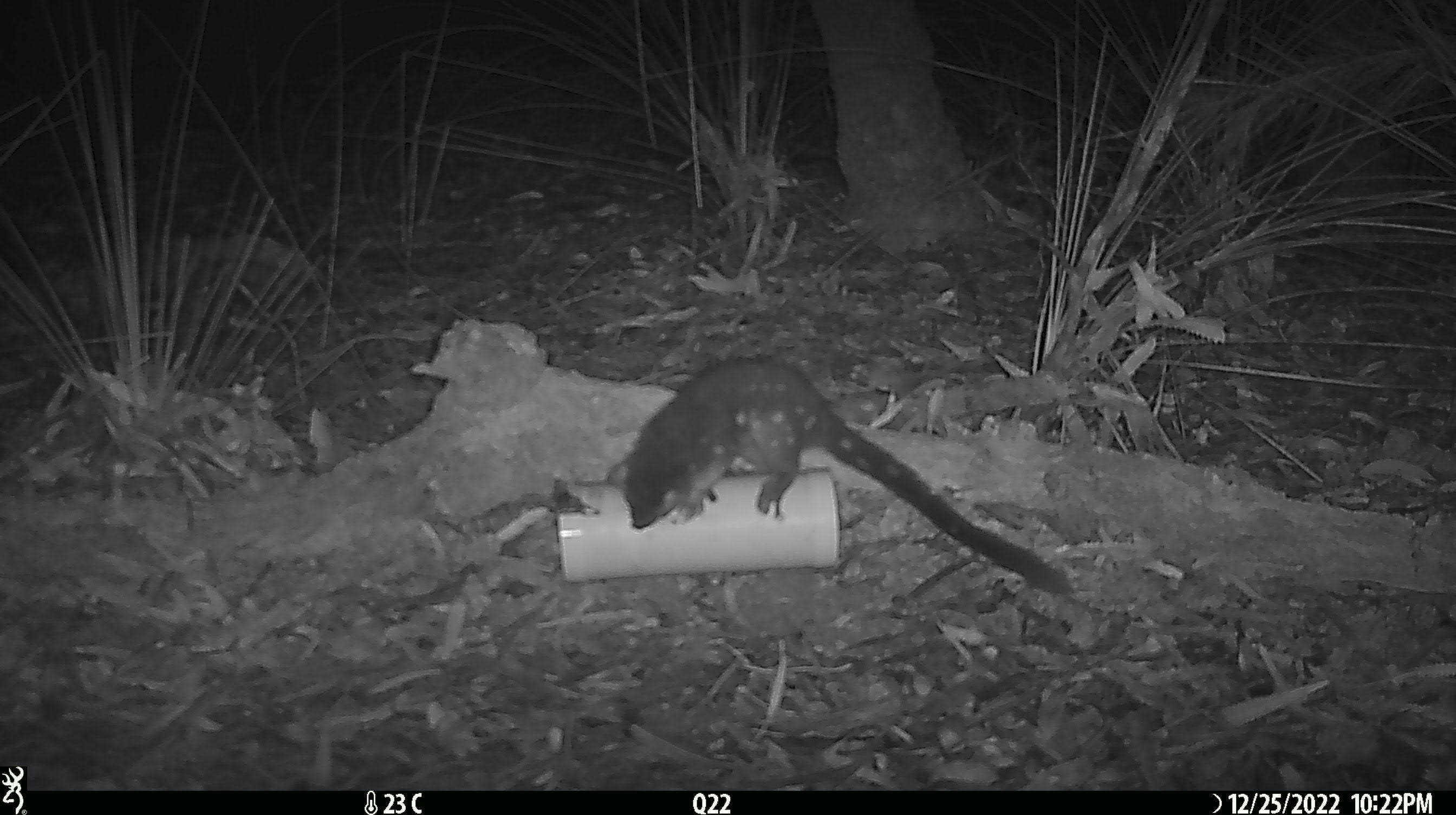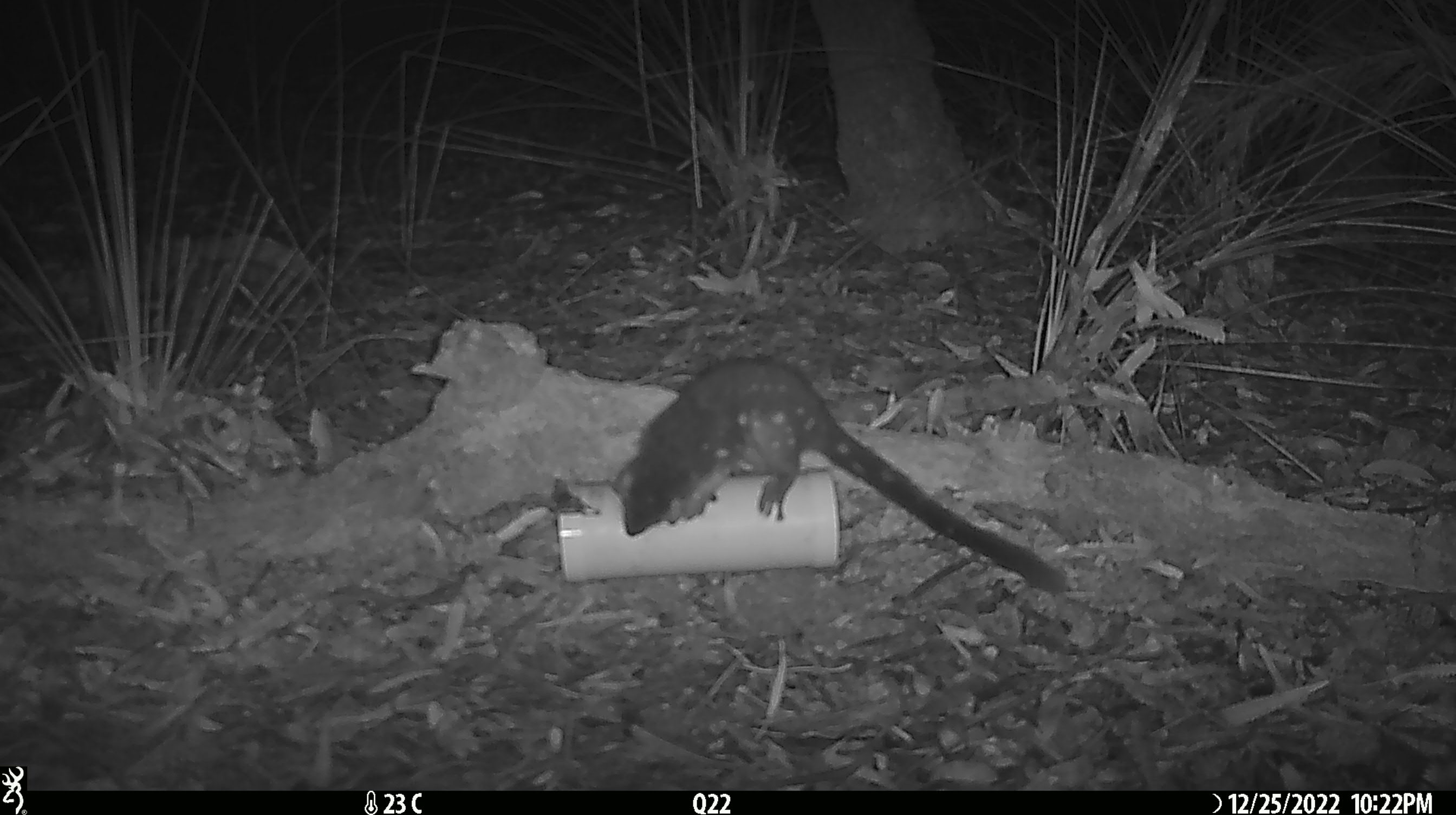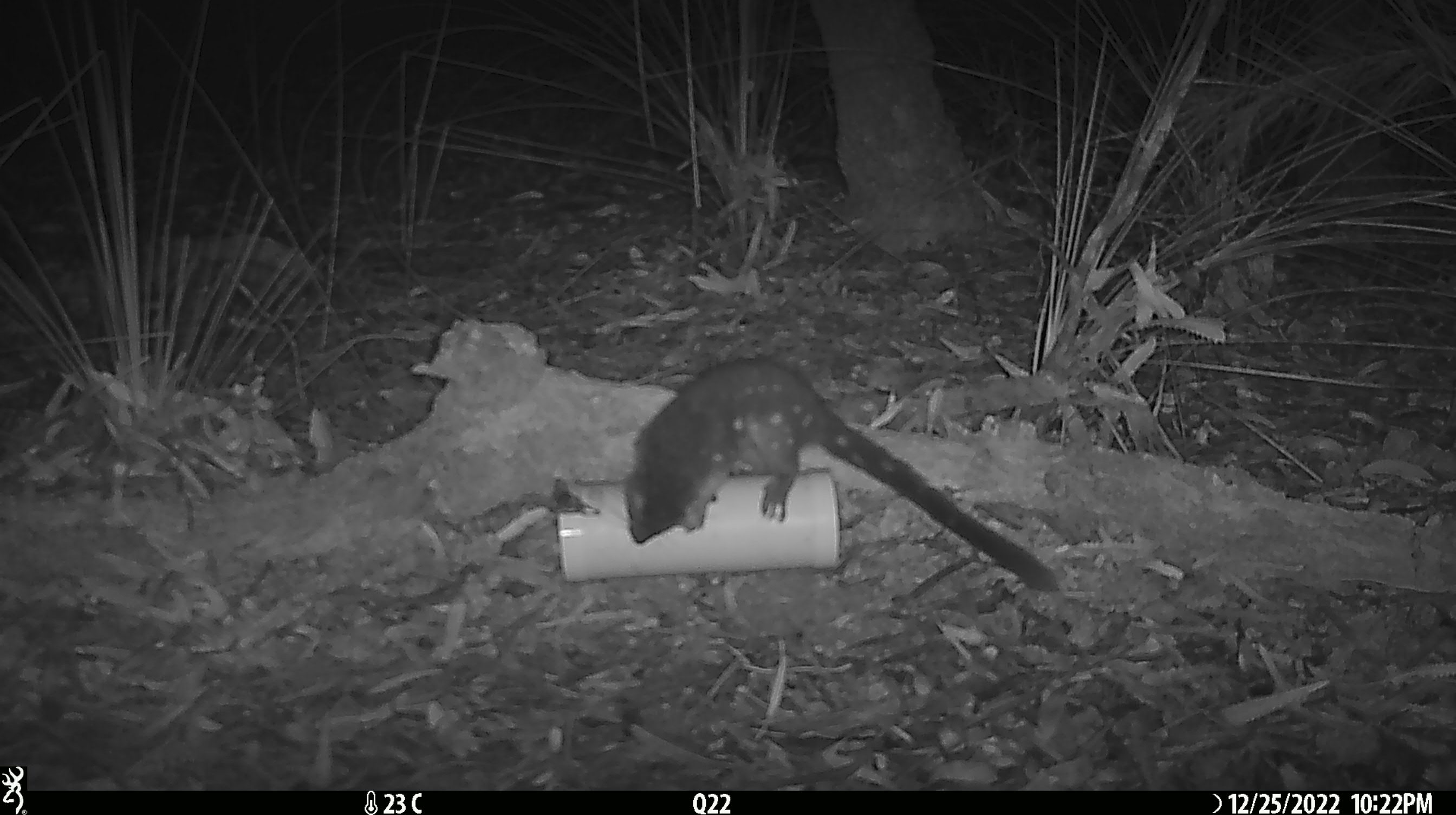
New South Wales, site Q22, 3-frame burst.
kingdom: Animalia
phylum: Chordata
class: Mammalia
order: Dasyuromorphia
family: Dasyuridae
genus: Dasyurus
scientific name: Dasyurus maculatus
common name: spotted-tailed quoll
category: quoll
Quoll (spotted-tailed quoll) (Dasyurus maculatus).